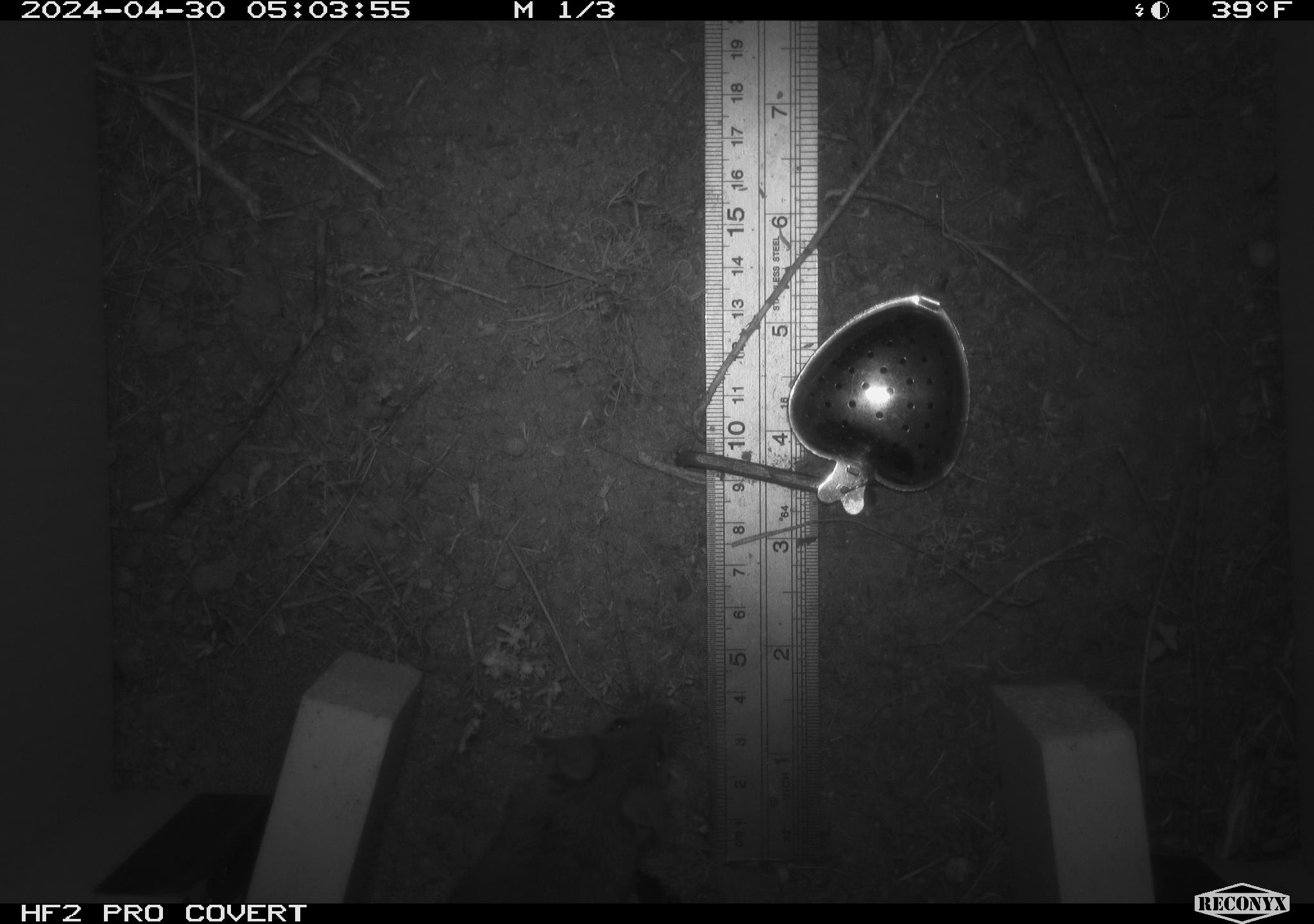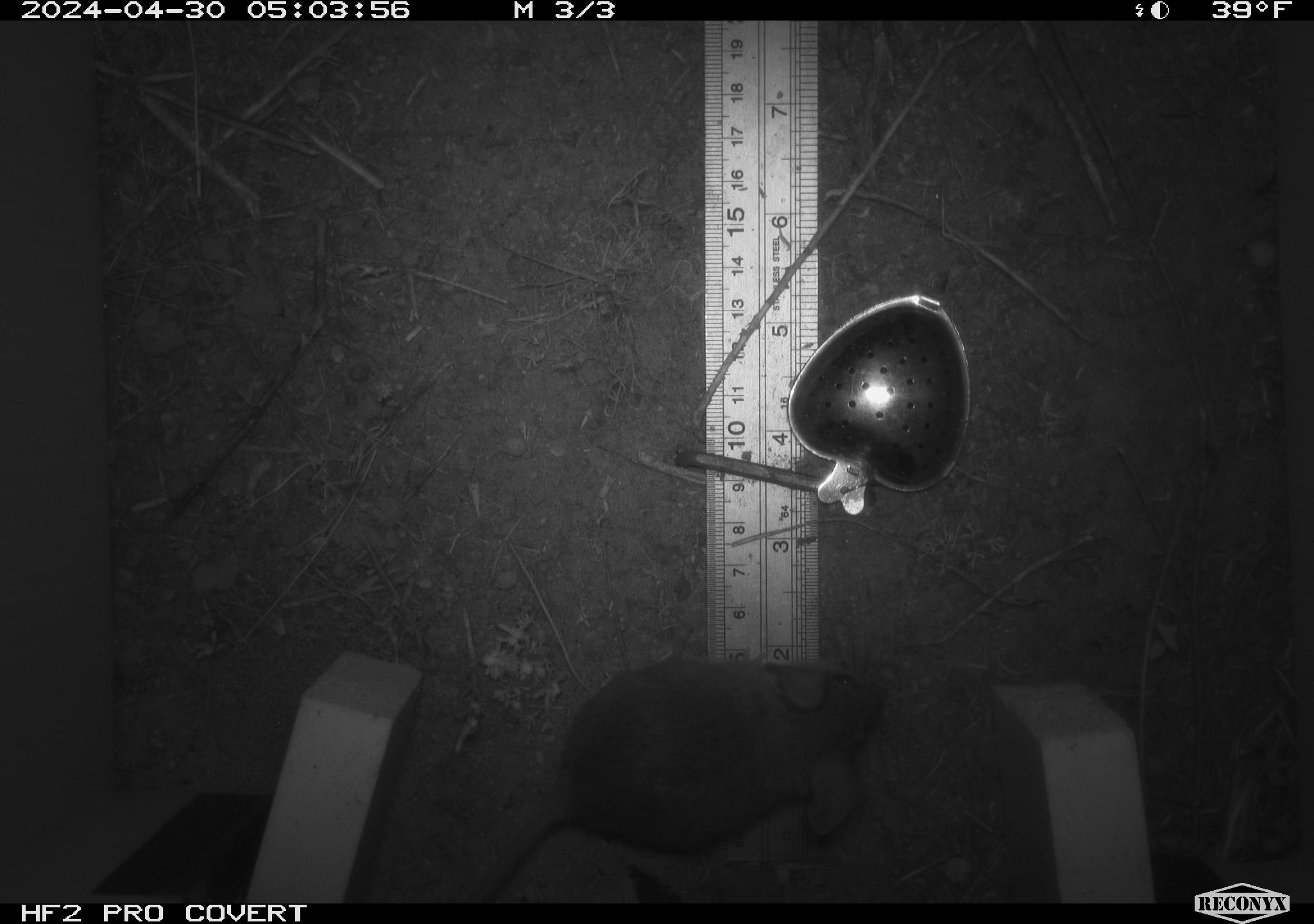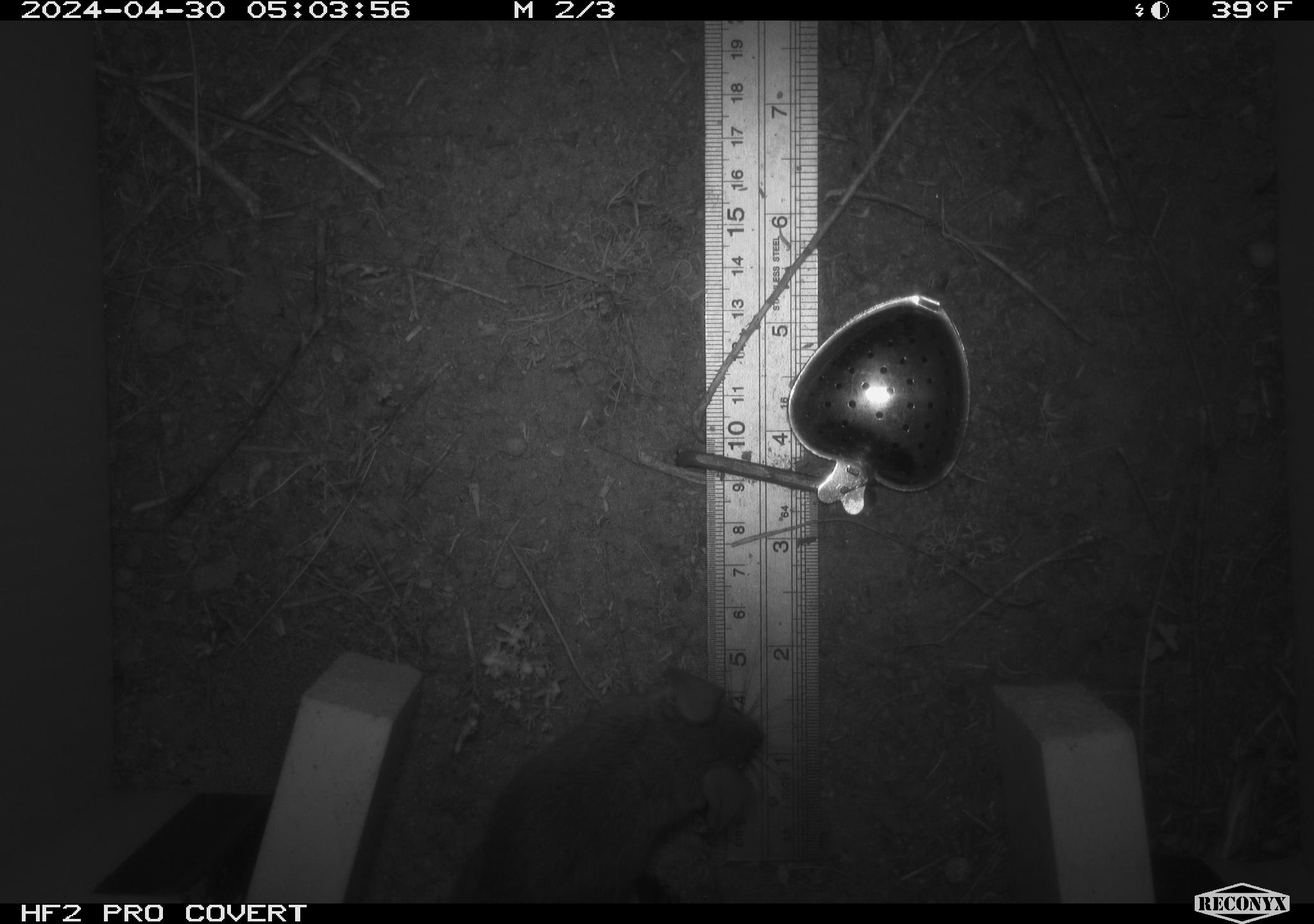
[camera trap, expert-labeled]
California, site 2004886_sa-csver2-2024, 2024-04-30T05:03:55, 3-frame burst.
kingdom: Animalia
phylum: Chordata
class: Mammalia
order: Rodentia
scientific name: Rodentia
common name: rodent